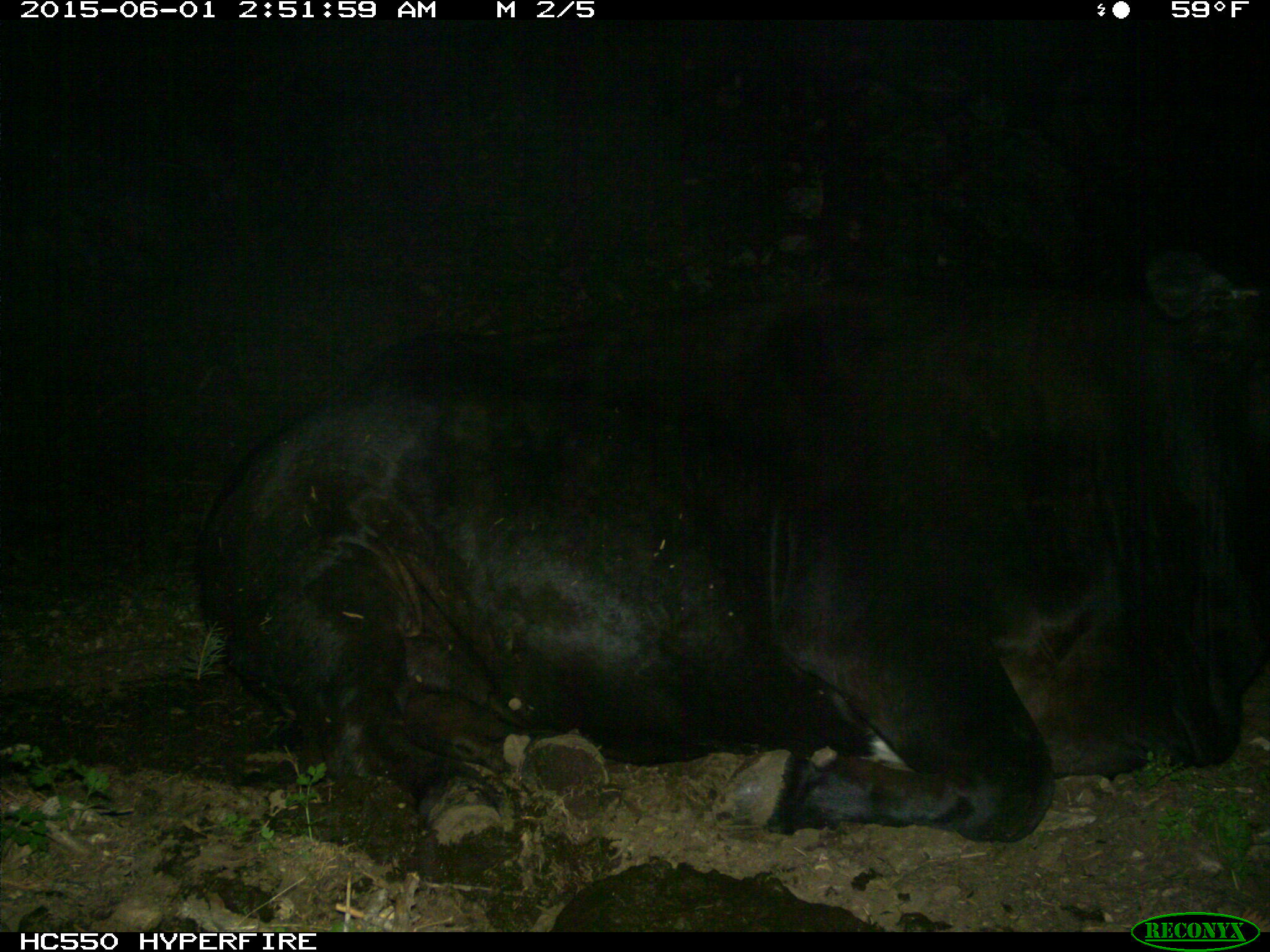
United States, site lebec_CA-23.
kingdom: Animalia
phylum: Chordata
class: Mammalia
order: Artiodactyla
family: Bovidae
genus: Bos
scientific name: Bos taurus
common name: domestic cow